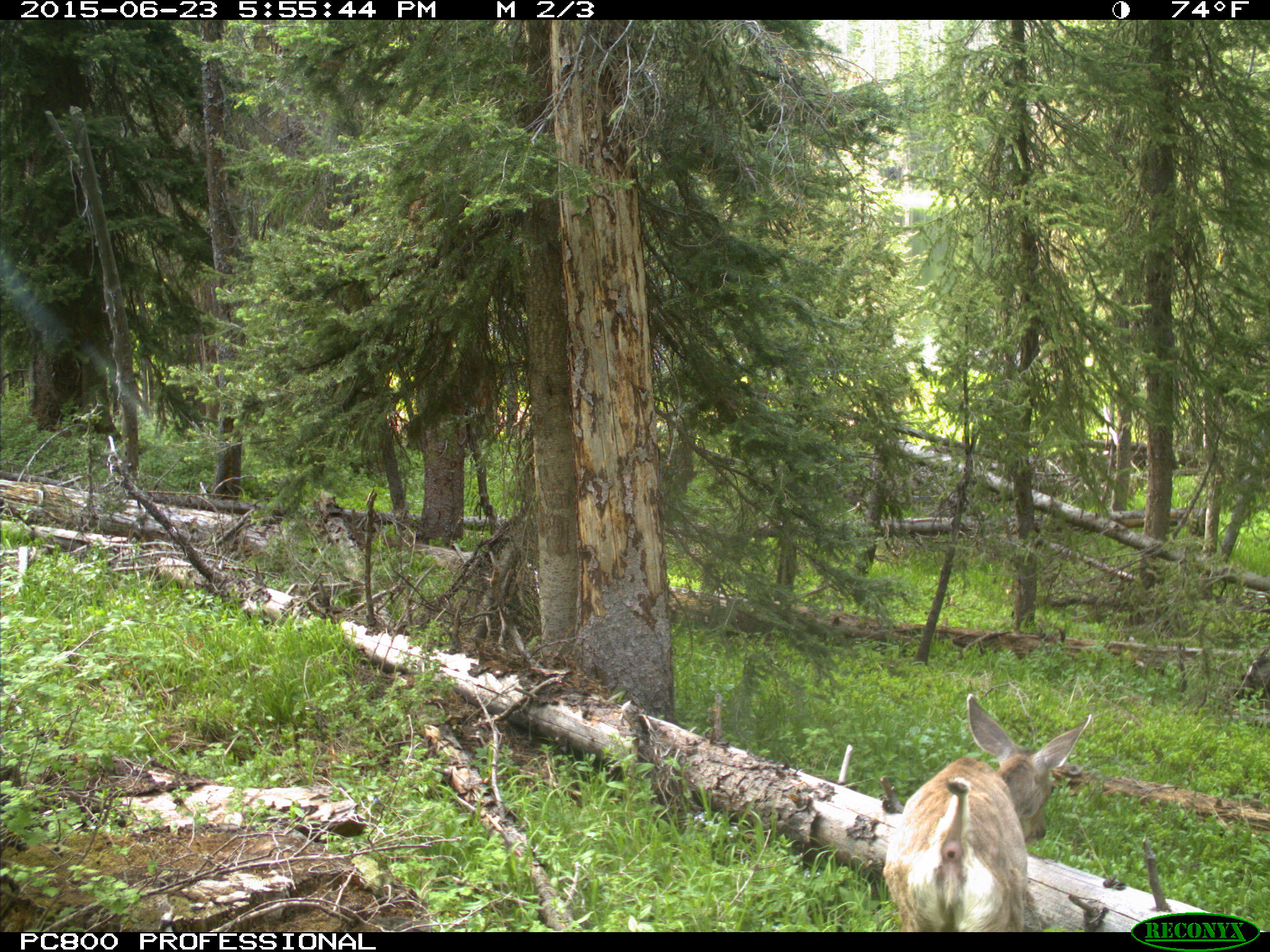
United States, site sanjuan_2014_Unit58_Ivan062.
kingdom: Animalia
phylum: Chordata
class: Mammalia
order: Artiodactyla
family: Cervidae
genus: Odocoileus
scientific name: Odocoileus hemionus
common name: mule deer